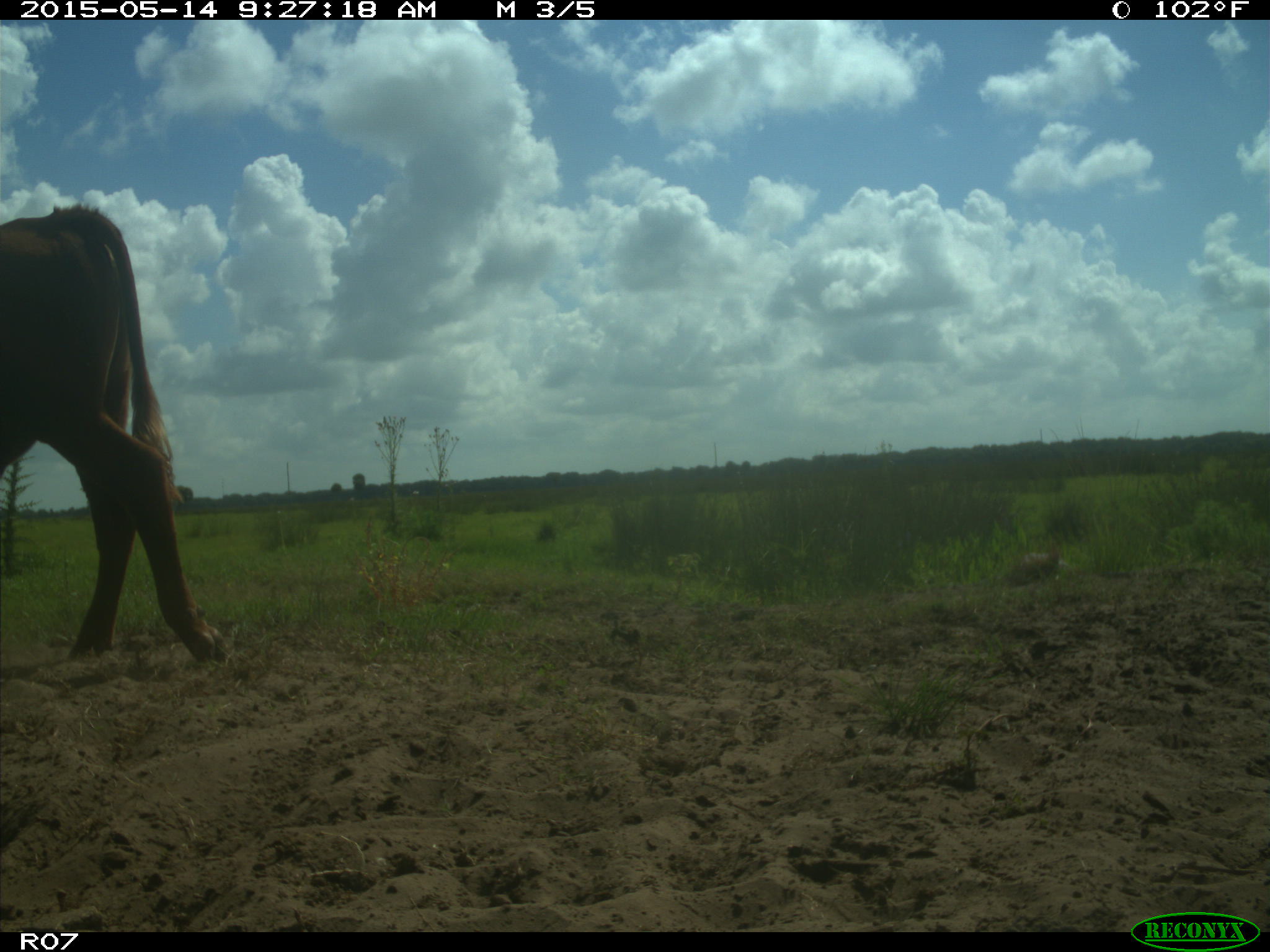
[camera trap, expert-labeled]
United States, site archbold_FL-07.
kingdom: Animalia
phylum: Chordata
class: Mammalia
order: Artiodactyla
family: Bovidae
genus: Bos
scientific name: Bos taurus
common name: domestic cow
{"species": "Bos taurus (domestic cow)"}